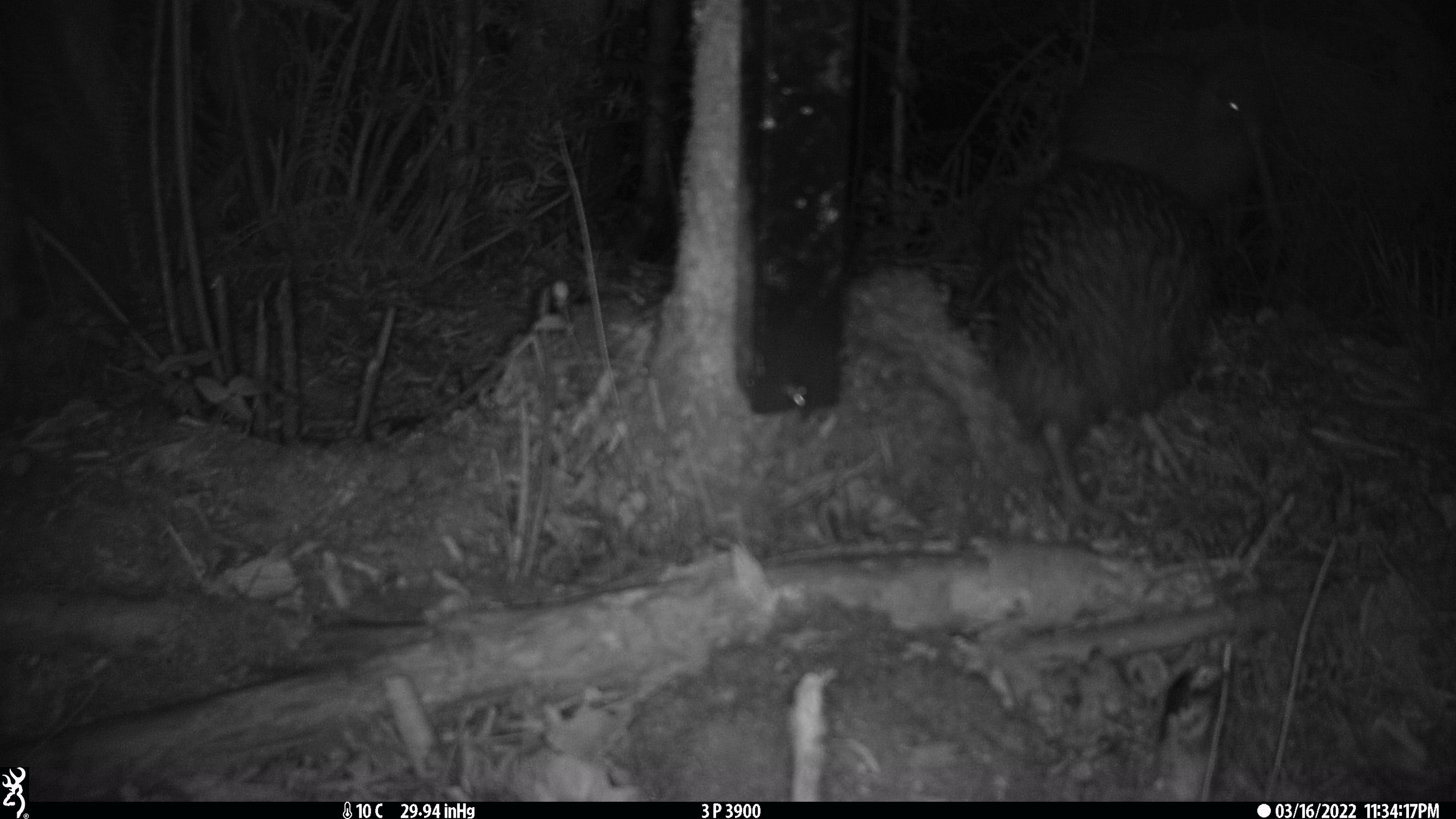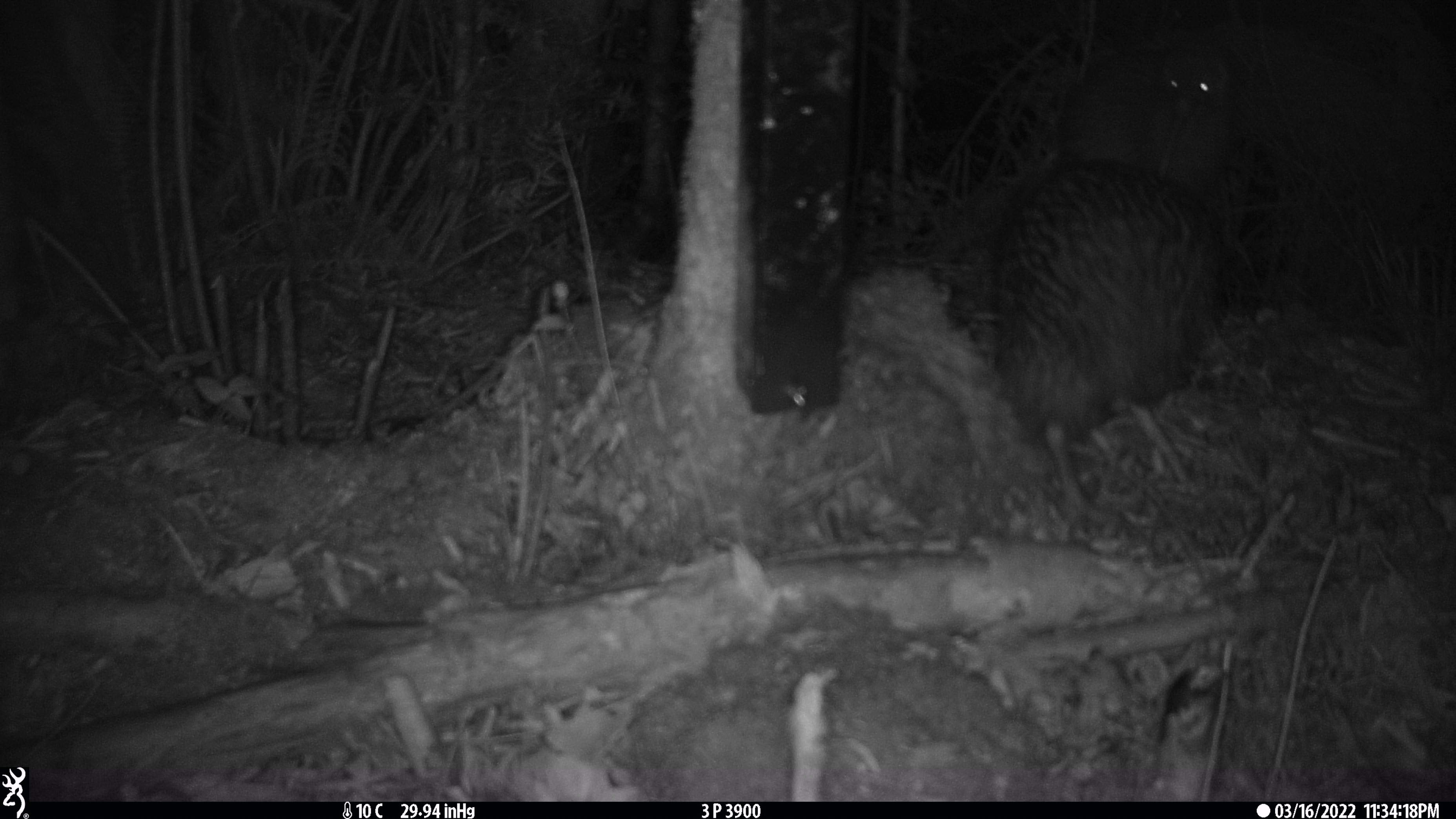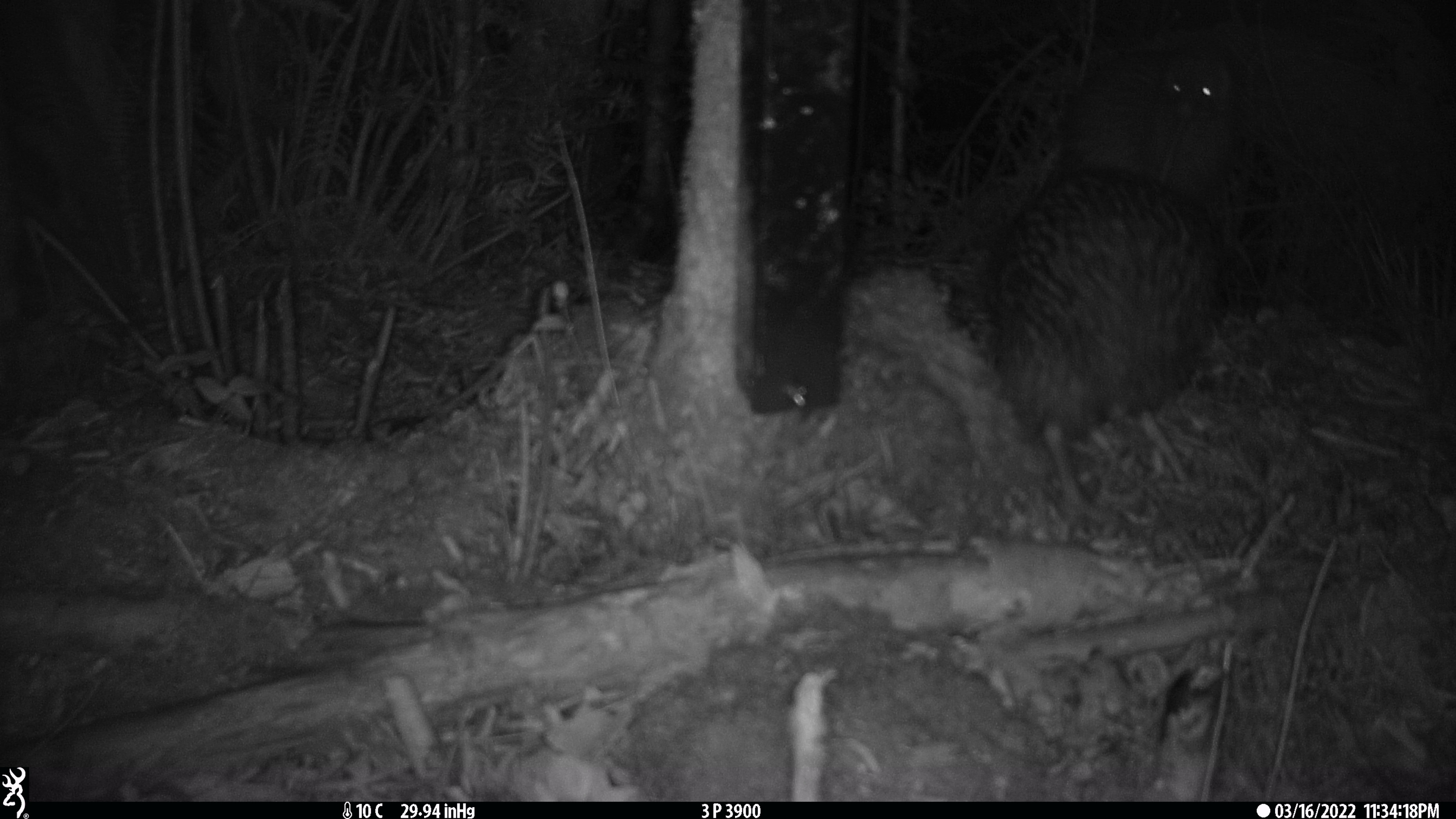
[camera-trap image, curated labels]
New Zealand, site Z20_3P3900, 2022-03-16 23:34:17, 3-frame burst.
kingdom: Animalia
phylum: Chordata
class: Aves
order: Apterygiformes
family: Apterygidae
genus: Apteryx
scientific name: Apteryx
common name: kiwi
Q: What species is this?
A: Kiwi (Apteryx).